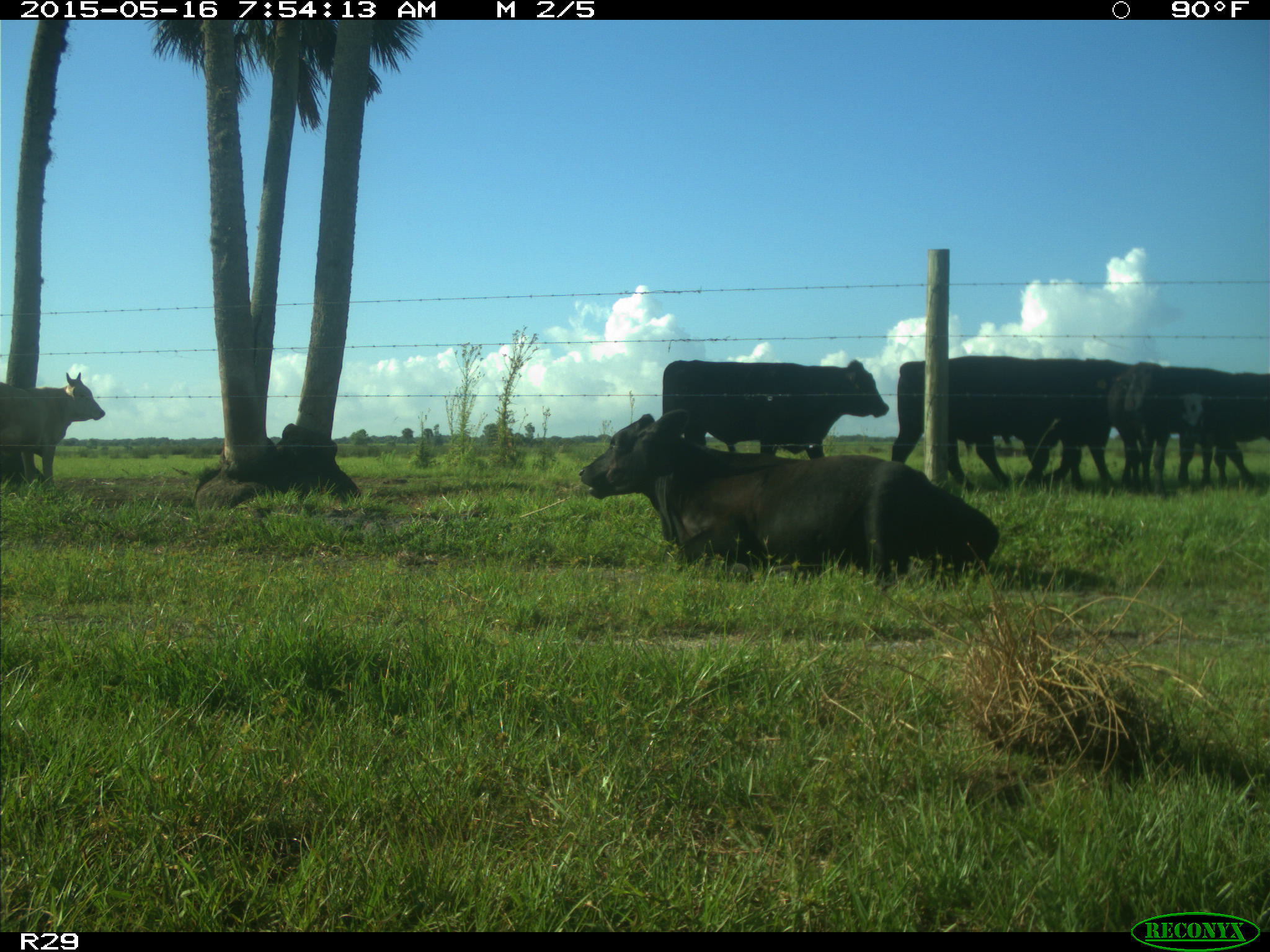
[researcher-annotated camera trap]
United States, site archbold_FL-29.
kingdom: Animalia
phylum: Chordata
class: Mammalia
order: Artiodactyla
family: Bovidae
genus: Bos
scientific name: Bos taurus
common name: domestic cow